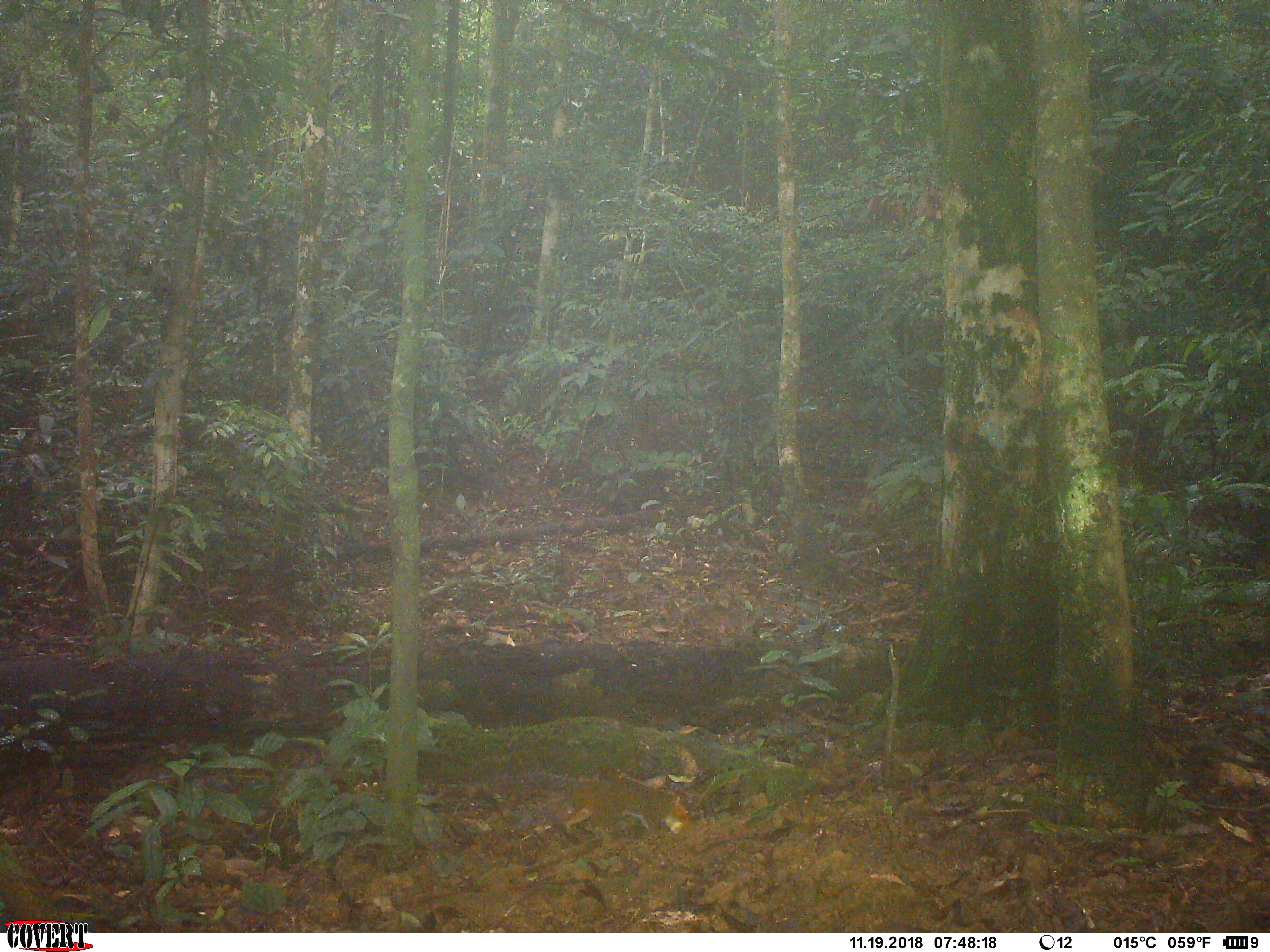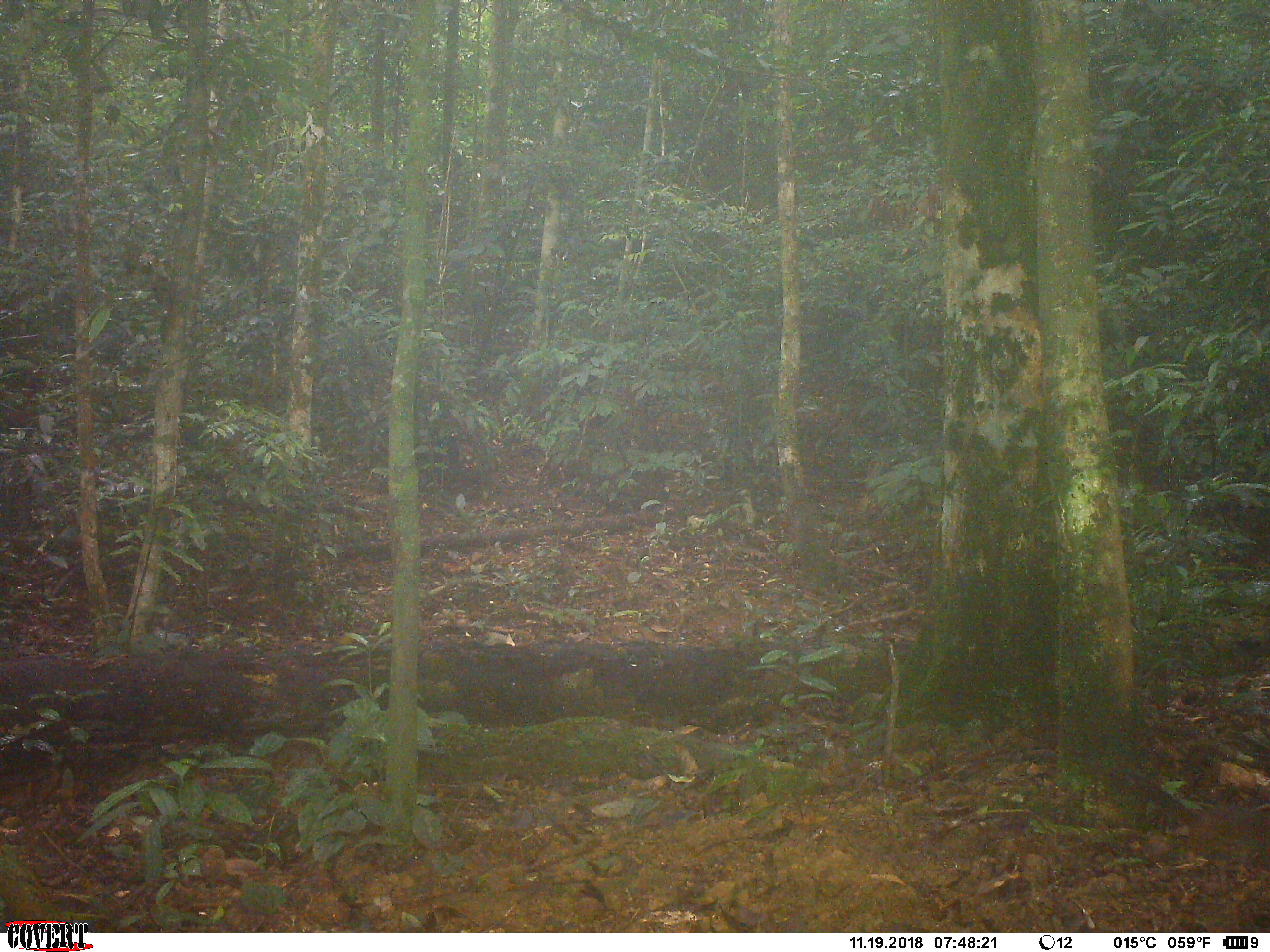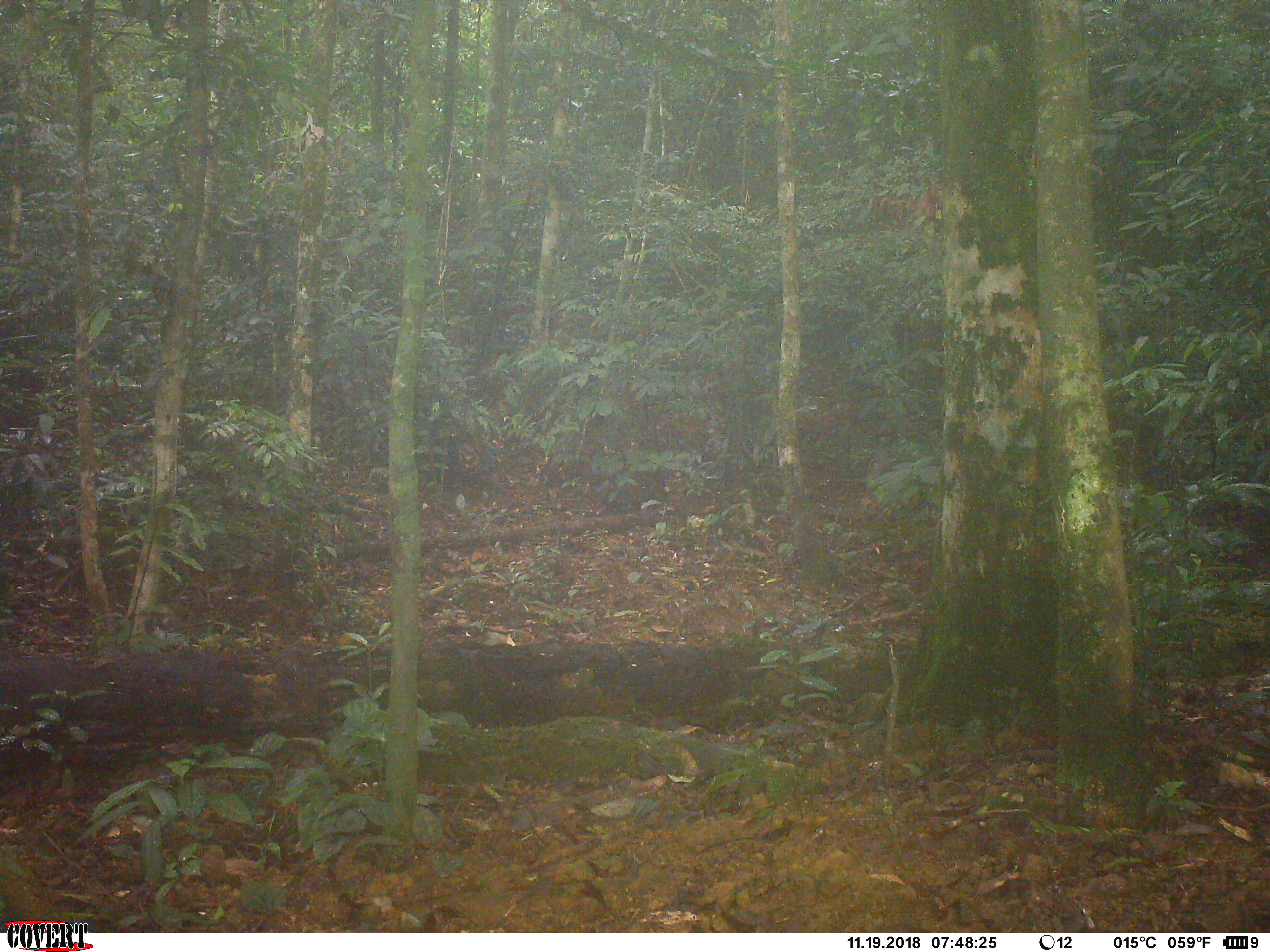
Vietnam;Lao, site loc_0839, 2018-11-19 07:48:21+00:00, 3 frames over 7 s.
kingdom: Animalia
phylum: Chordata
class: Mammalia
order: Rodentia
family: Sciuridae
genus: Dremomys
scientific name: Dremomys rufigenis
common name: red-cheeked squirrel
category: red cheeked squirrel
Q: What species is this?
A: Red cheeked squirrel (red-cheeked squirrel) (Dremomys rufigenis).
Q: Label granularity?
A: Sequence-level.